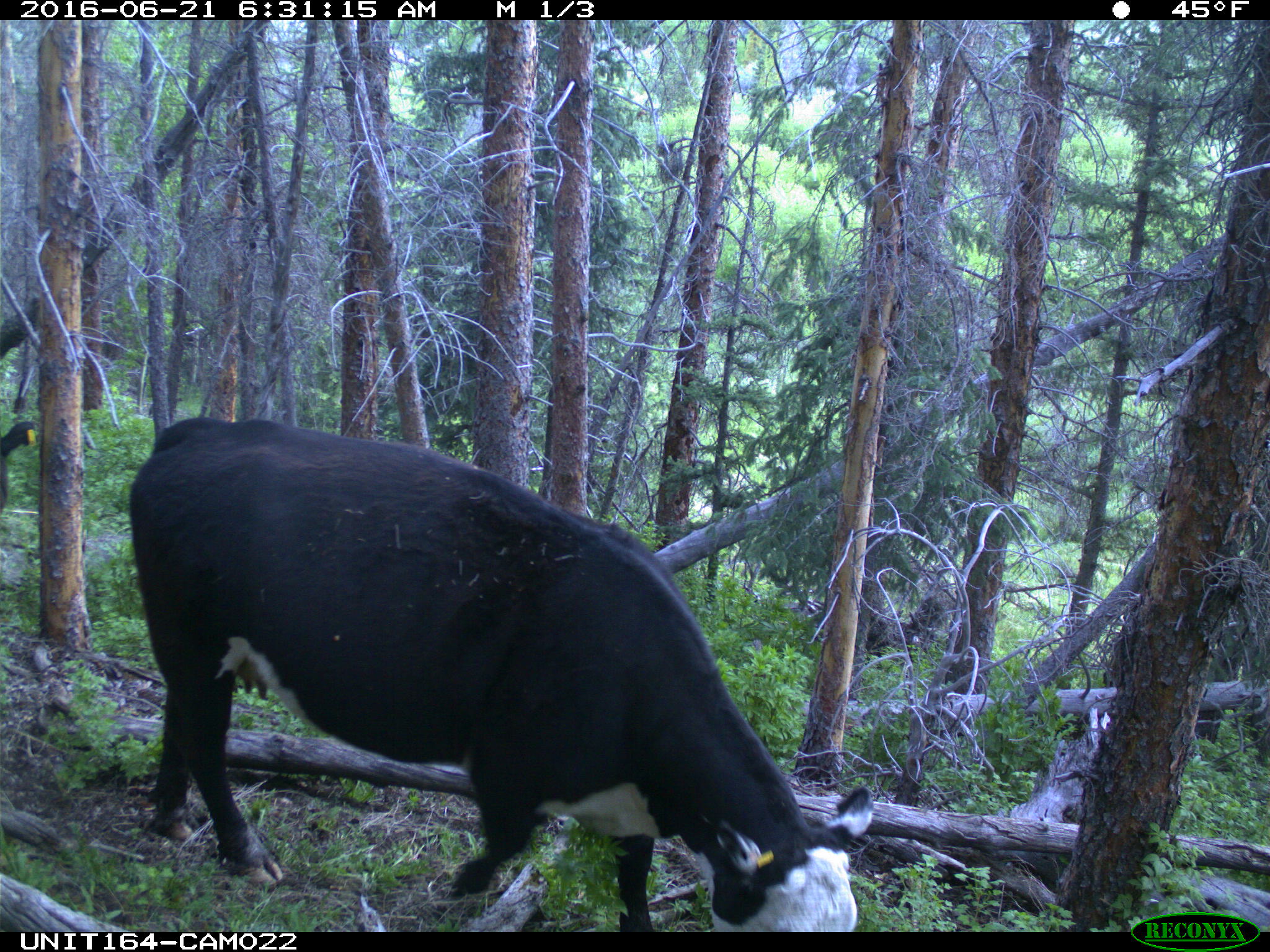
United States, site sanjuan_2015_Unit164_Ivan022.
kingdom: Animalia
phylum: Chordata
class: Mammalia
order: Artiodactyla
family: Bovidae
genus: Bos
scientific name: Bos taurus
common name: domestic cow